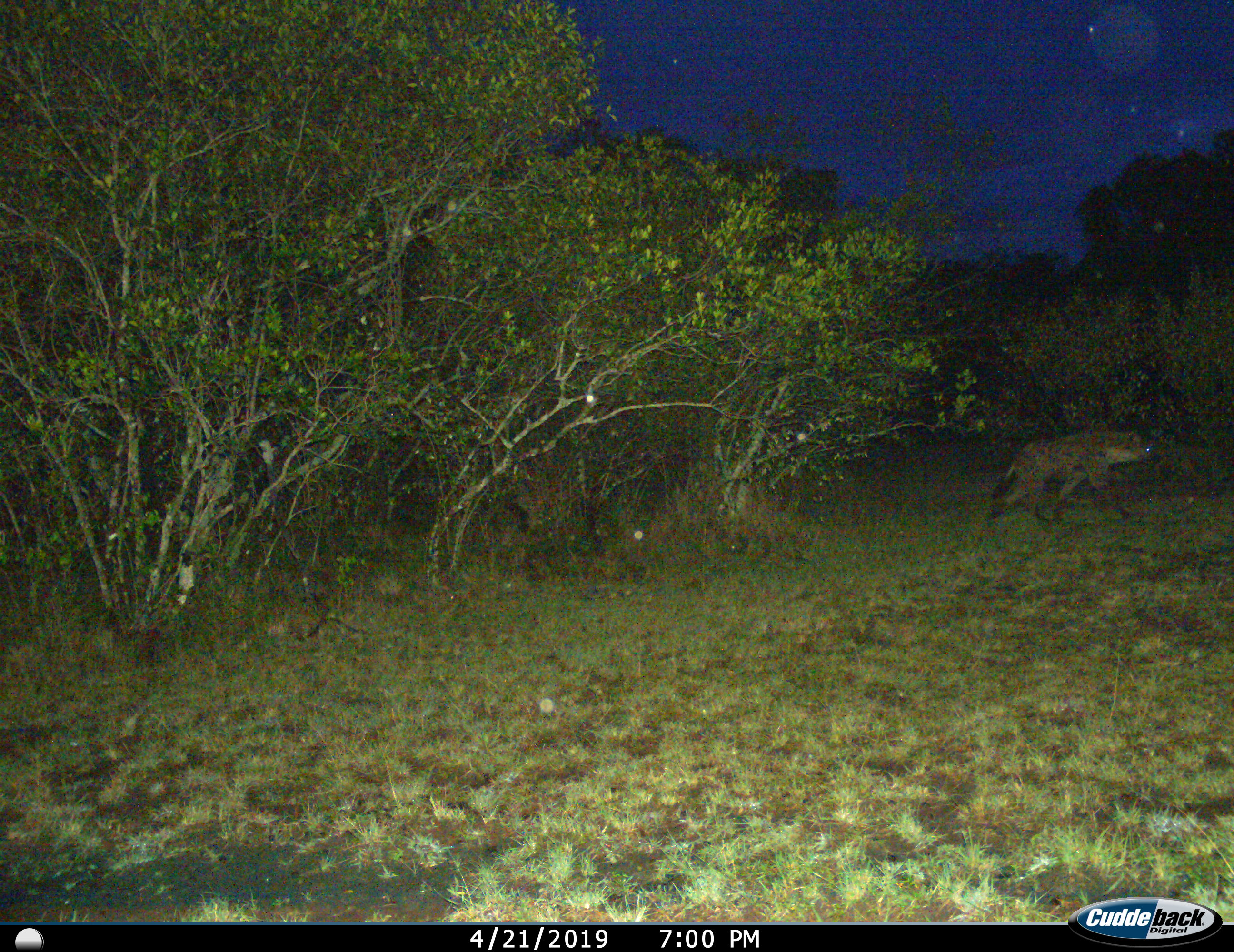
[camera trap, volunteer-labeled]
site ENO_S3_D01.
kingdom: Animalia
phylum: Chordata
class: Mammalia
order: Carnivora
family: Hyaenidae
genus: Crocuta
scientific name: Crocuta crocuta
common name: spotted hyena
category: hyenaspotted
Hyenaspotted (spotted hyena) (Crocuta crocuta), count 1. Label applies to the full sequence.